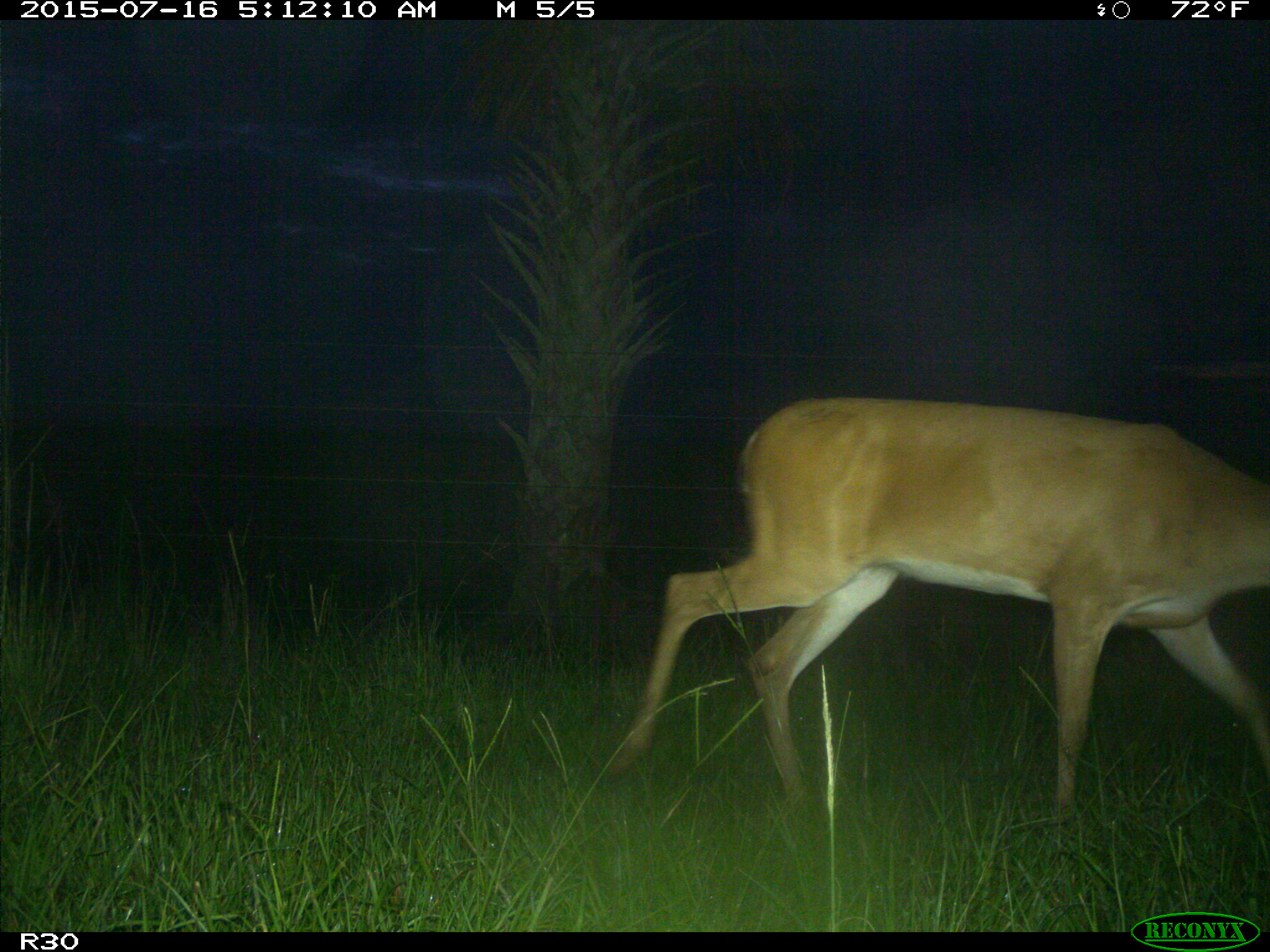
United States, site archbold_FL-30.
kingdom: Animalia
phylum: Chordata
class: Mammalia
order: Artiodactyla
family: Cervidae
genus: Odocoileus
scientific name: Odocoileus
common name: deer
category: unidentified deer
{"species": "unidentified deer (deer) (Odocoileus)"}